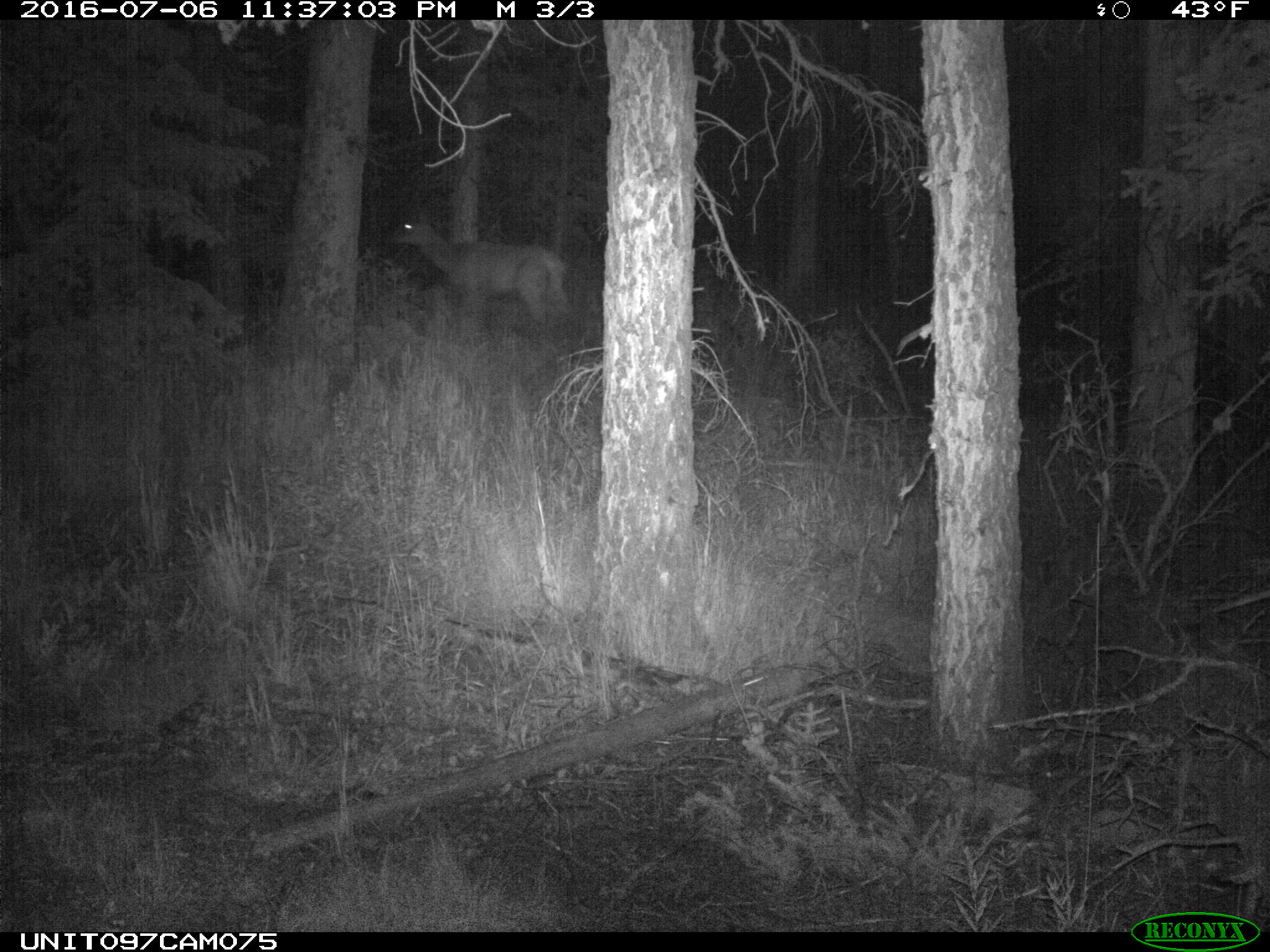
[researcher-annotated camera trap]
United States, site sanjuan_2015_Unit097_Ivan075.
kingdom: Animalia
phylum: Chordata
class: Mammalia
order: Artiodactyla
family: Cervidae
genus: Cervus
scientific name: Cervus elaphus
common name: red deer